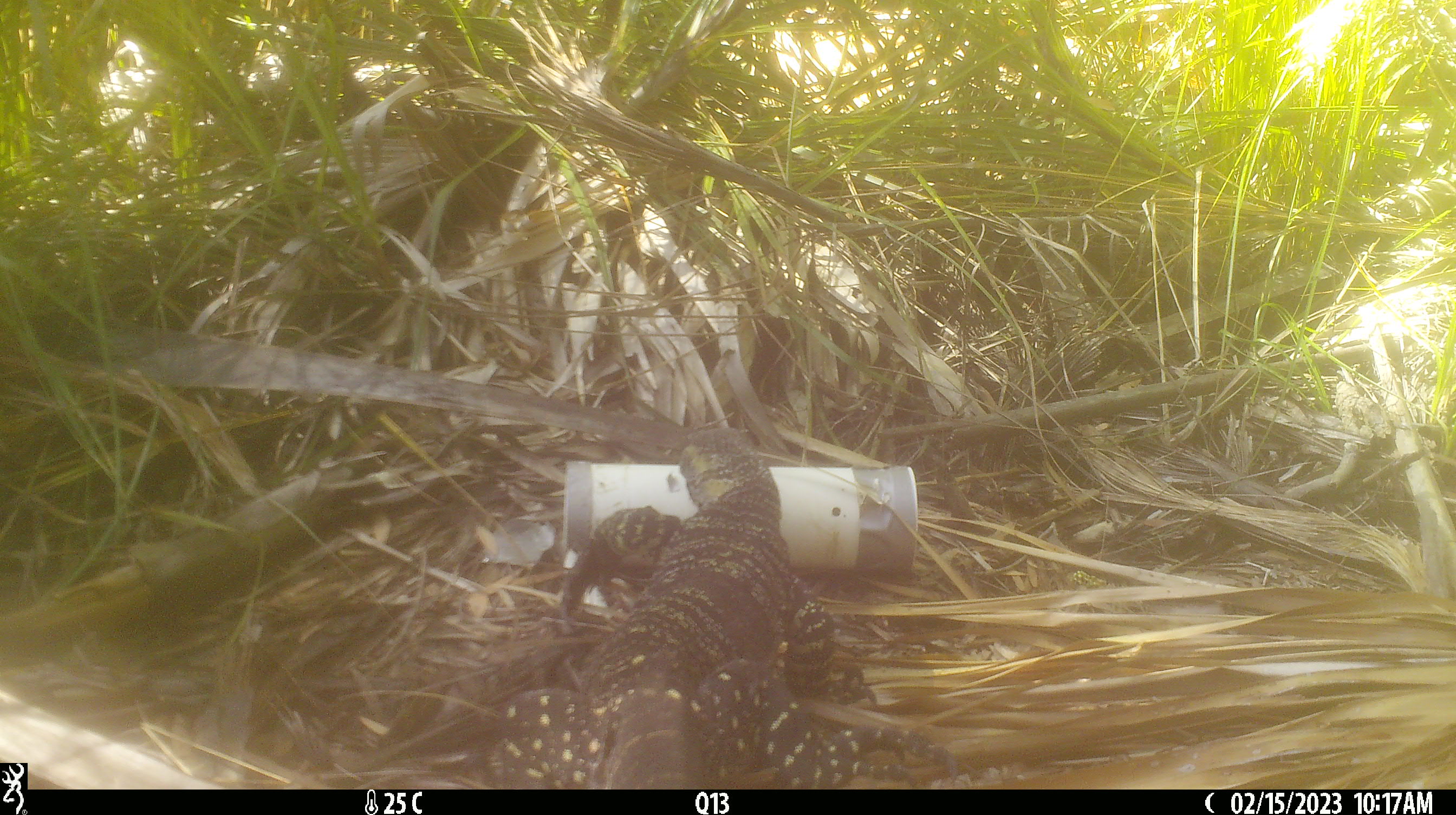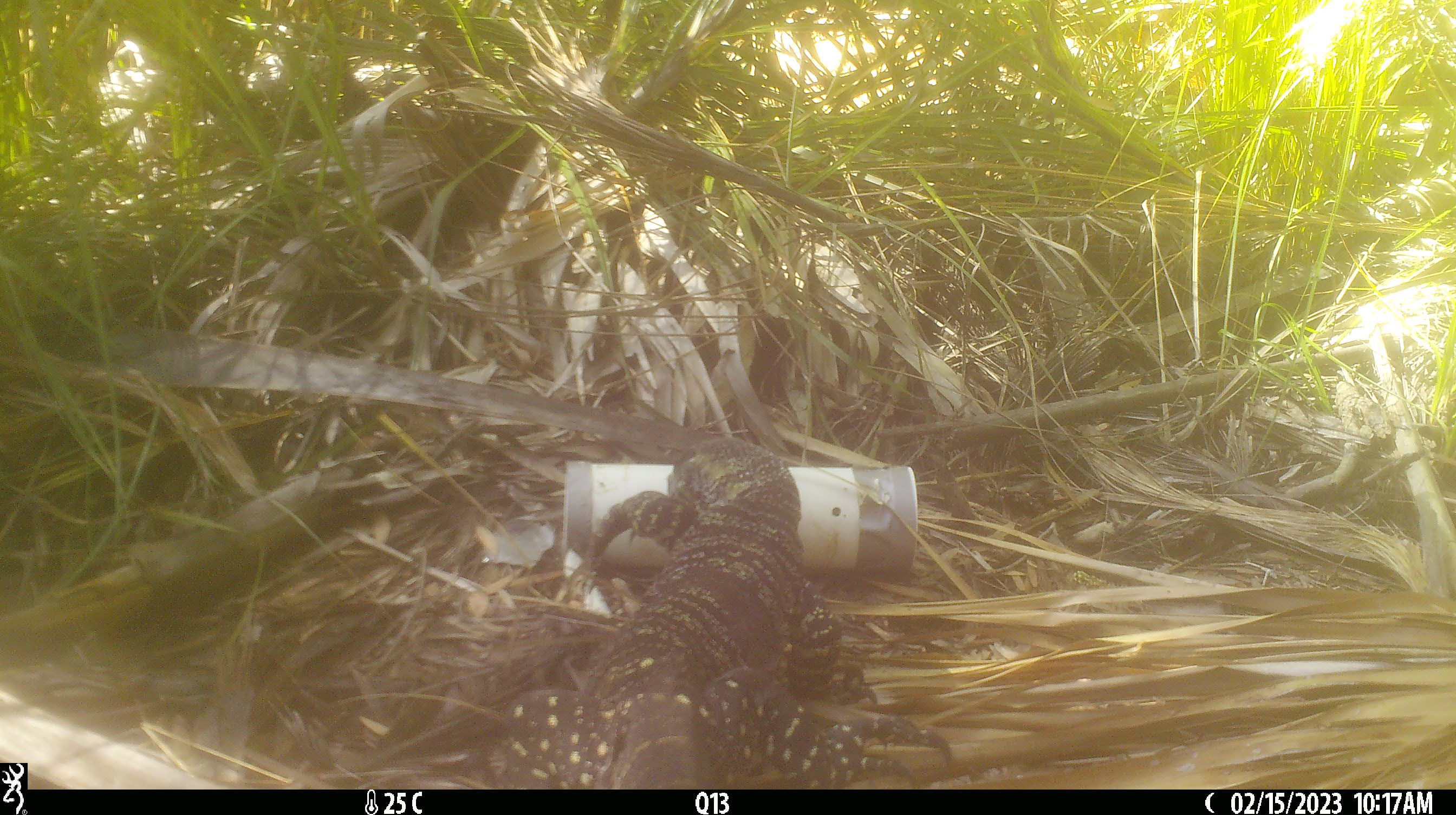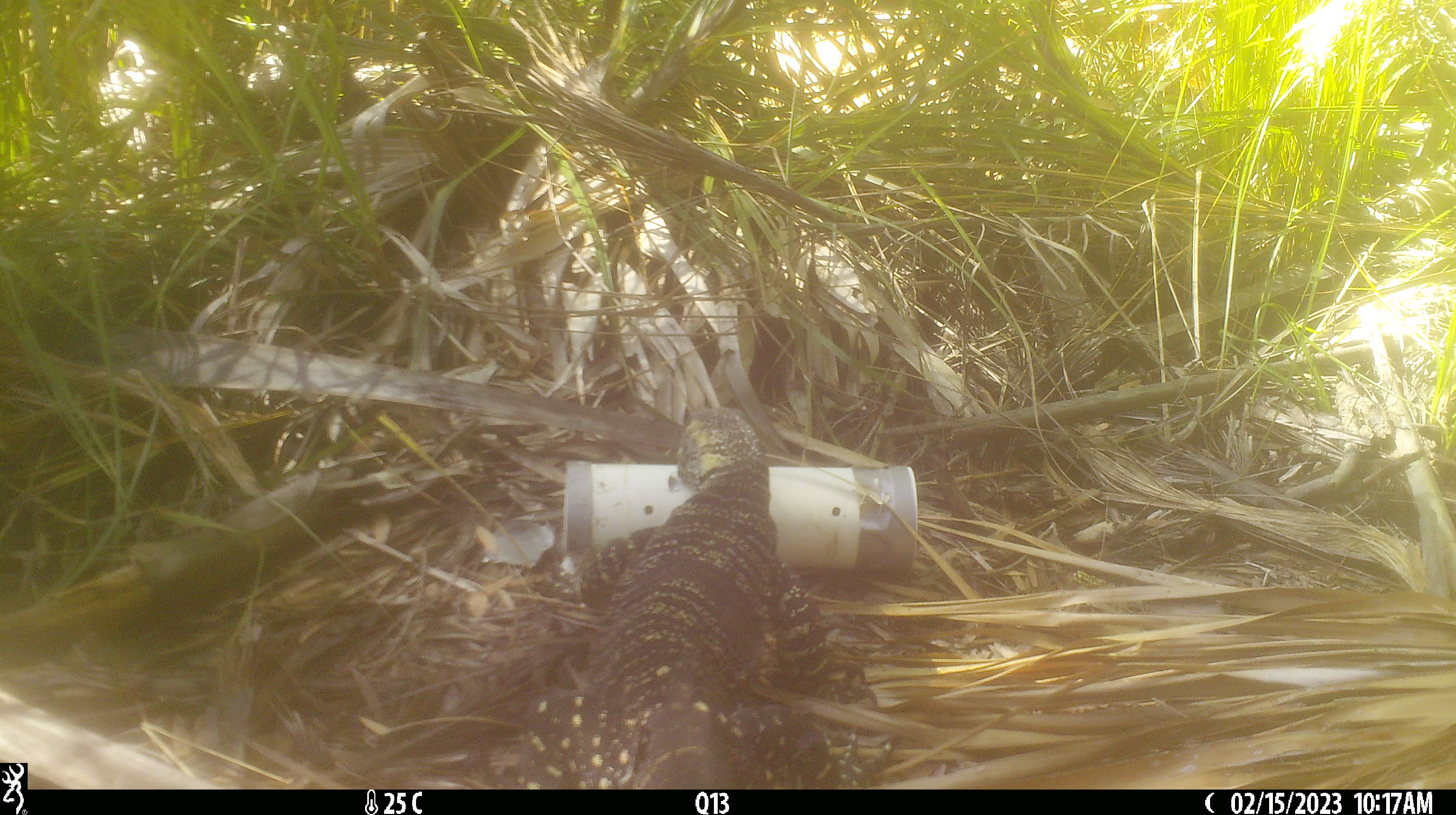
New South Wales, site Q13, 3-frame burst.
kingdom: Animalia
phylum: Chordata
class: Reptilia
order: Squamata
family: Varanidae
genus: Varanus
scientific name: Varanus varius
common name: lace monitor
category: goanna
Goanna (lace monitor) (Varanus varius).